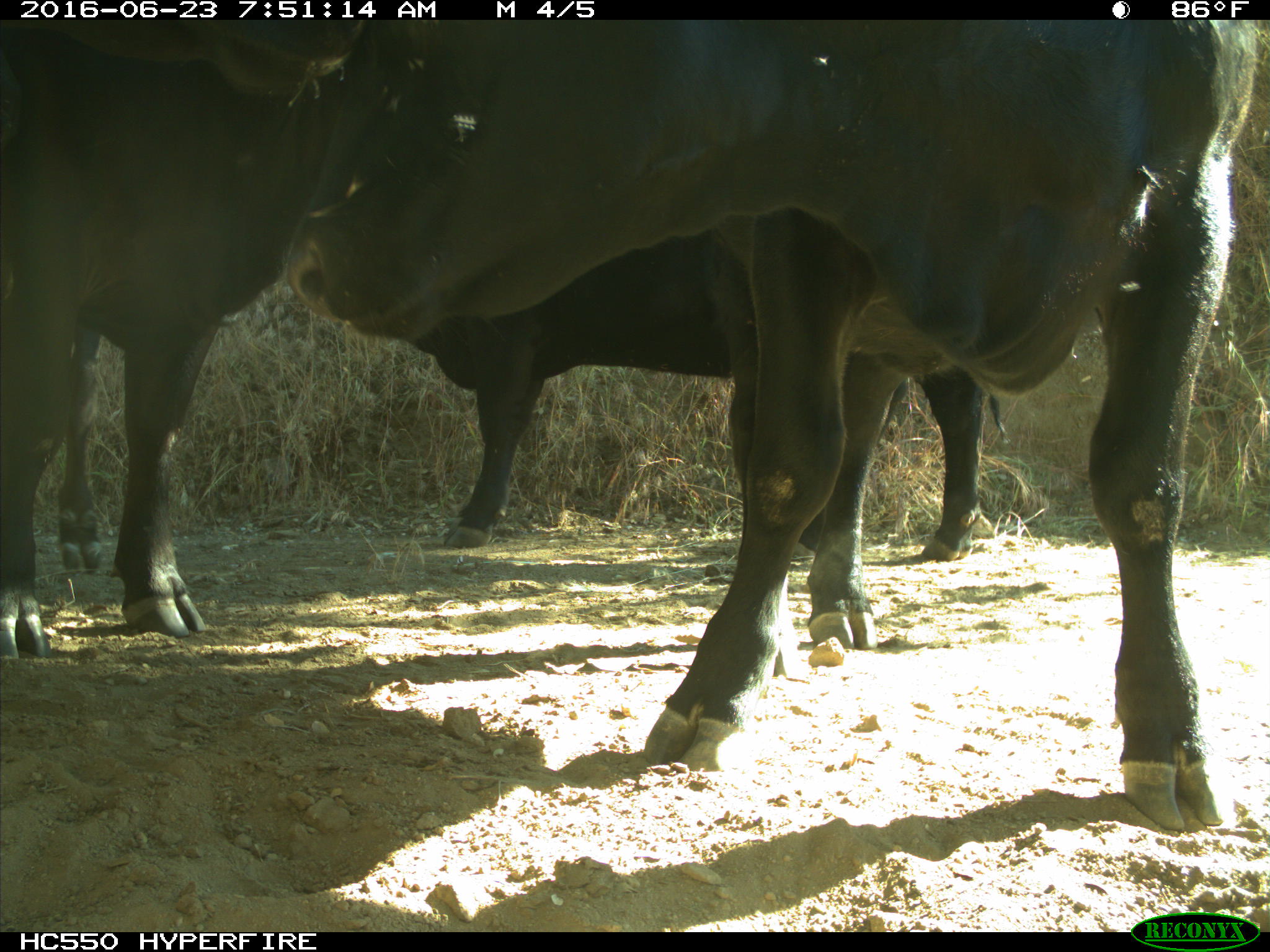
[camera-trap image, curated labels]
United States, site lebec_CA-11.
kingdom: Animalia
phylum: Chordata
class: Mammalia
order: Artiodactyla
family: Bovidae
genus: Bos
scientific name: Bos taurus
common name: domestic cow